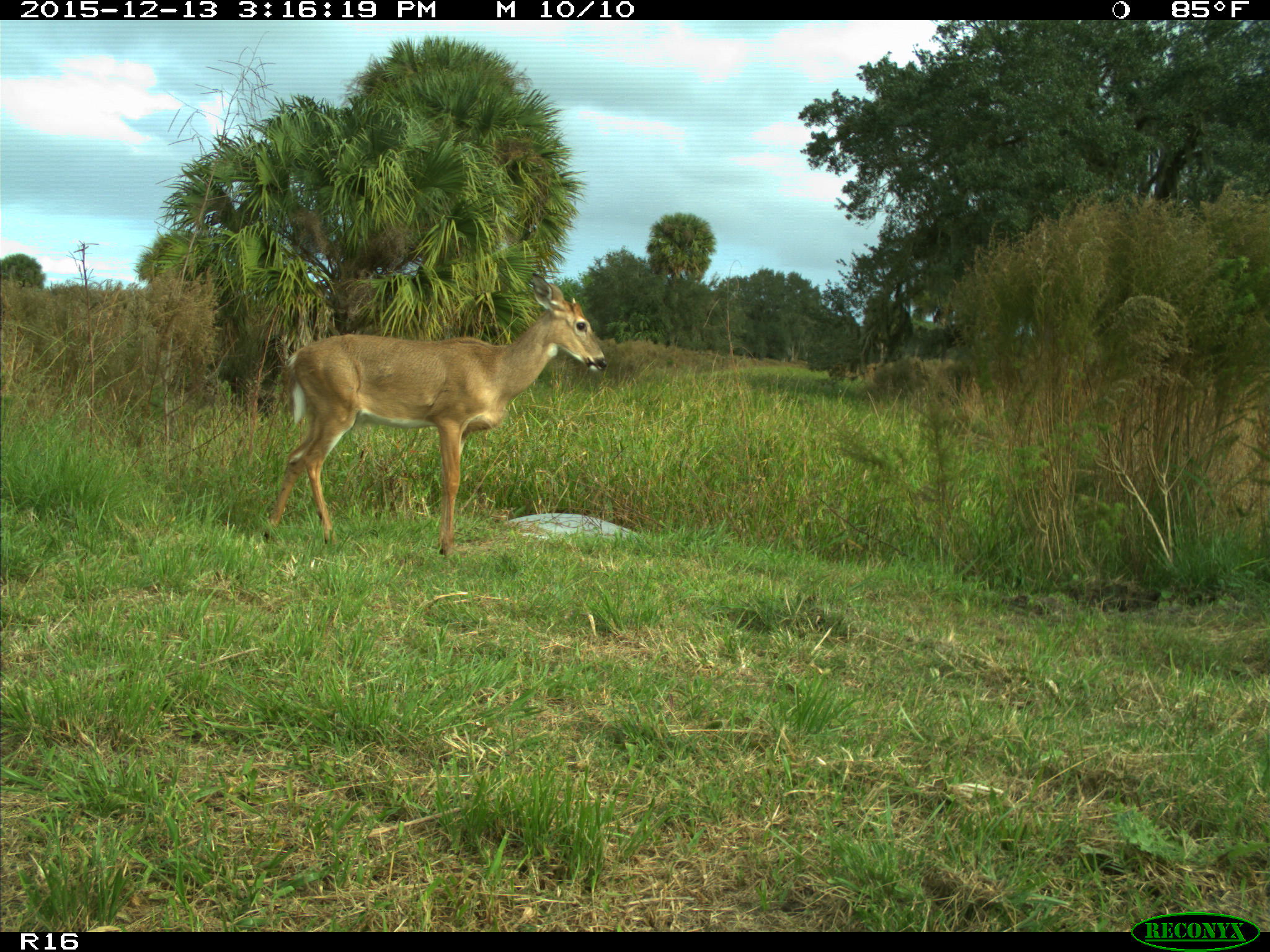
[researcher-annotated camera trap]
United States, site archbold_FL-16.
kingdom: Animalia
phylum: Chordata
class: Mammalia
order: Artiodactyla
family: Cervidae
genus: Odocoileus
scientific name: Odocoileus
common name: deer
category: unidentified deer